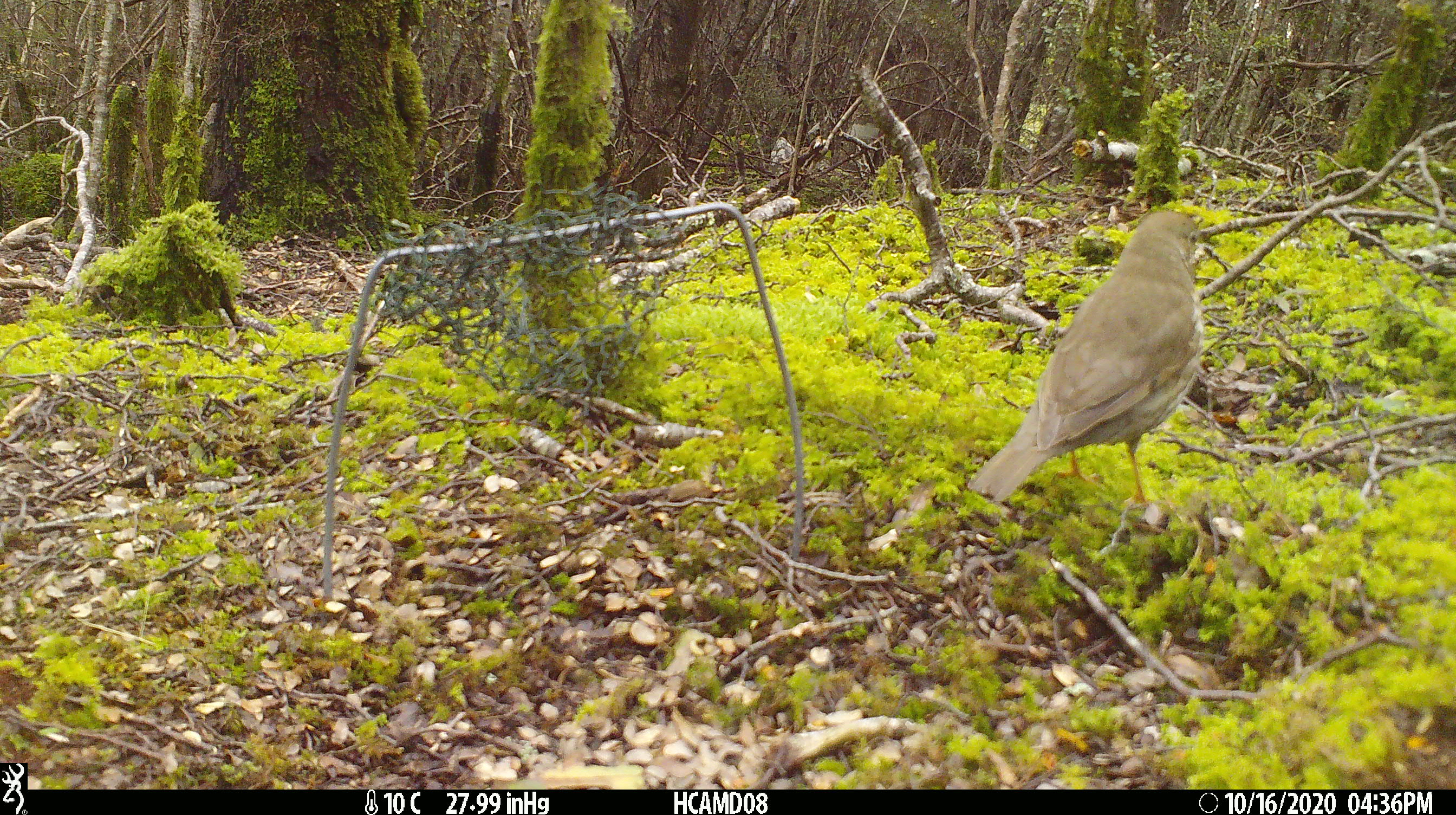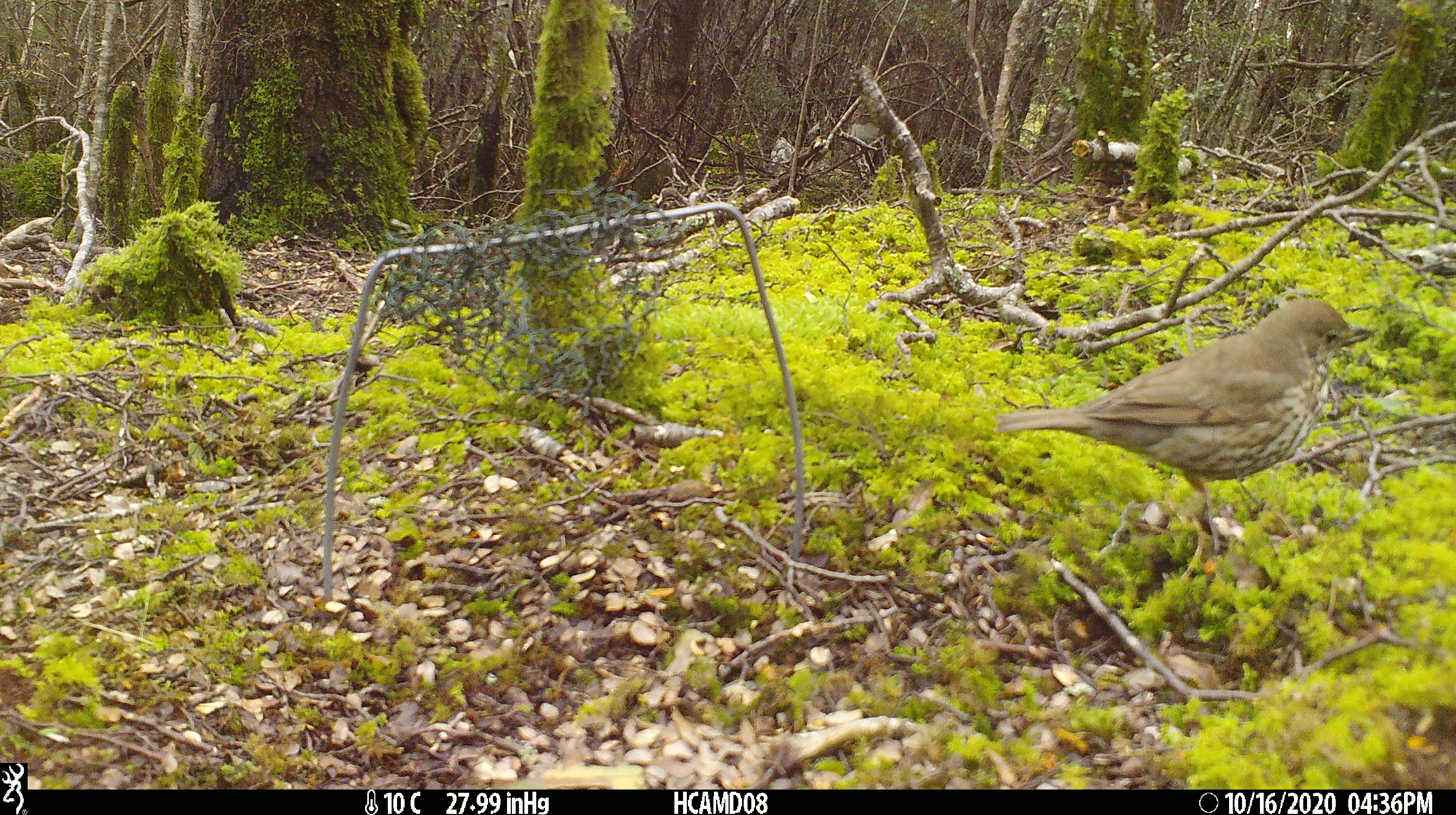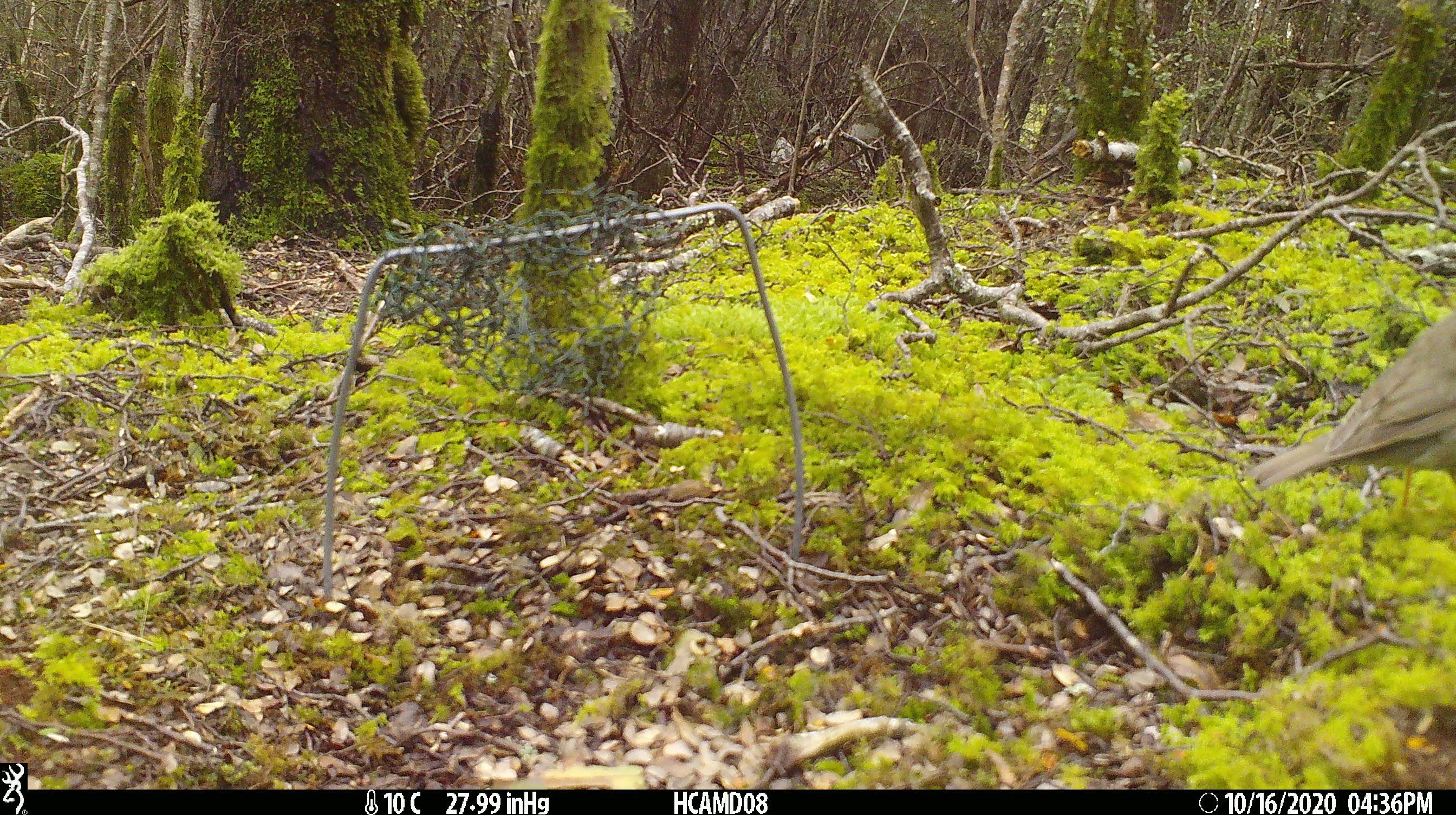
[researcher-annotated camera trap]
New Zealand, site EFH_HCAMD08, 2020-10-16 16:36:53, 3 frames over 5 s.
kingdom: Animalia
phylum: Chordata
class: Aves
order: Passeriformes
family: Turdidae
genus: Turdus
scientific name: Turdus philomelos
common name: song thrush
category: thrush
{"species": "thrush (song thrush) (Turdus philomelos)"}